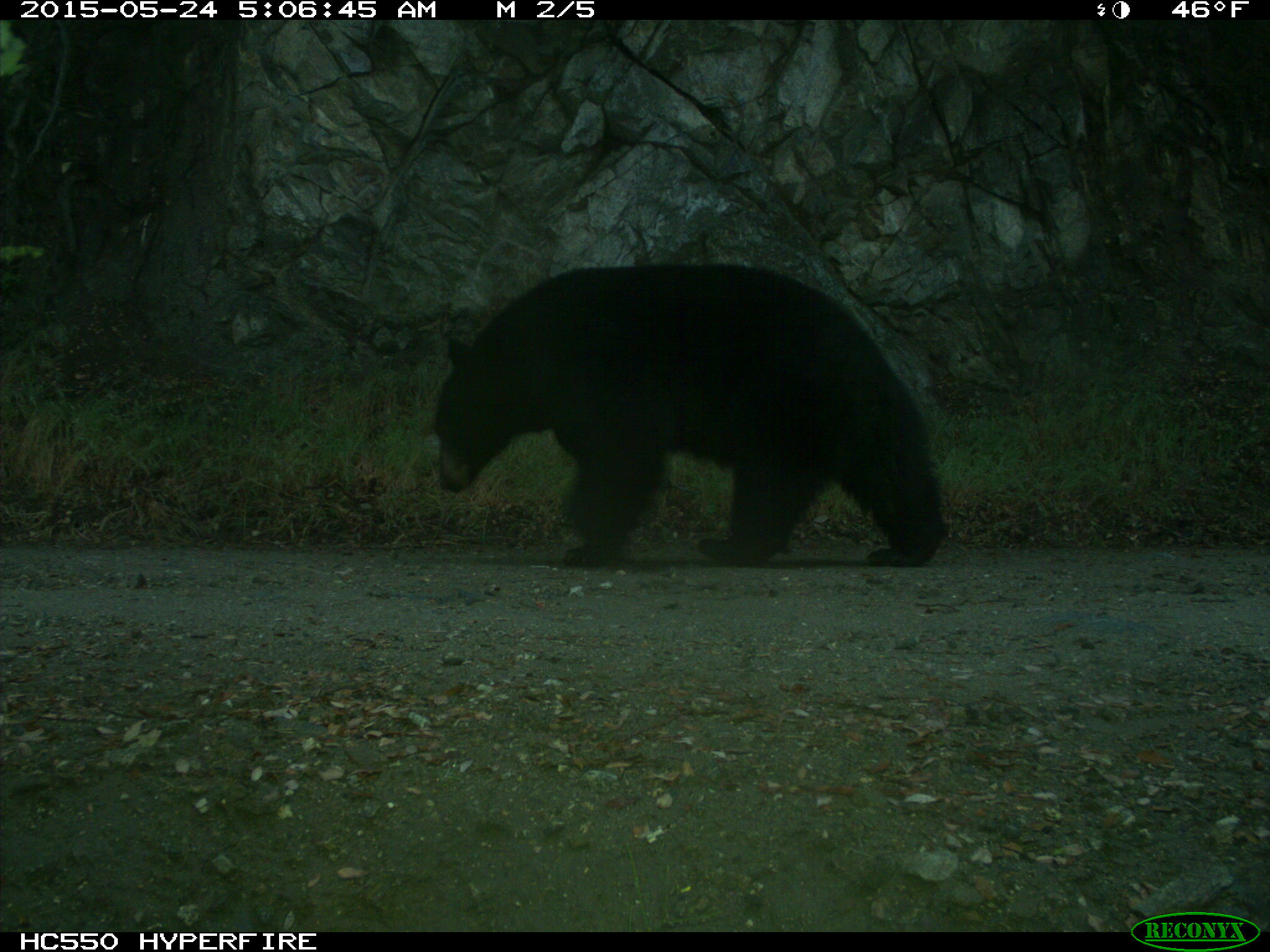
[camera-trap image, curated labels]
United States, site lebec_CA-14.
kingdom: Animalia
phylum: Chordata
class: Mammalia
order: Carnivora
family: Ursidae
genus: Ursus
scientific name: Ursus americanus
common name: american black bear